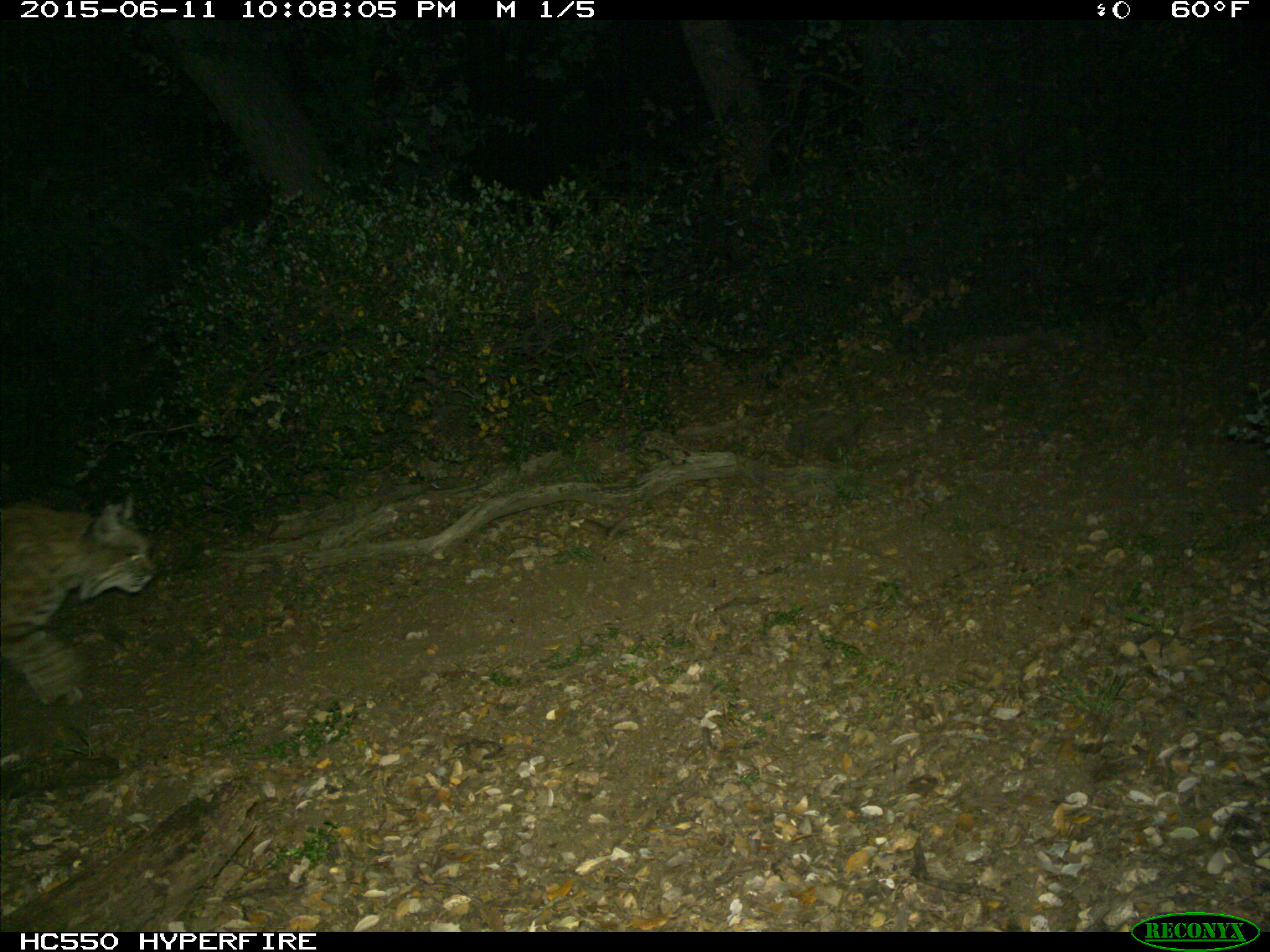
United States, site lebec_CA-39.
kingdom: Animalia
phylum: Chordata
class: Mammalia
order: Carnivora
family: Felidae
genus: Lynx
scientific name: Lynx rufus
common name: bobcat